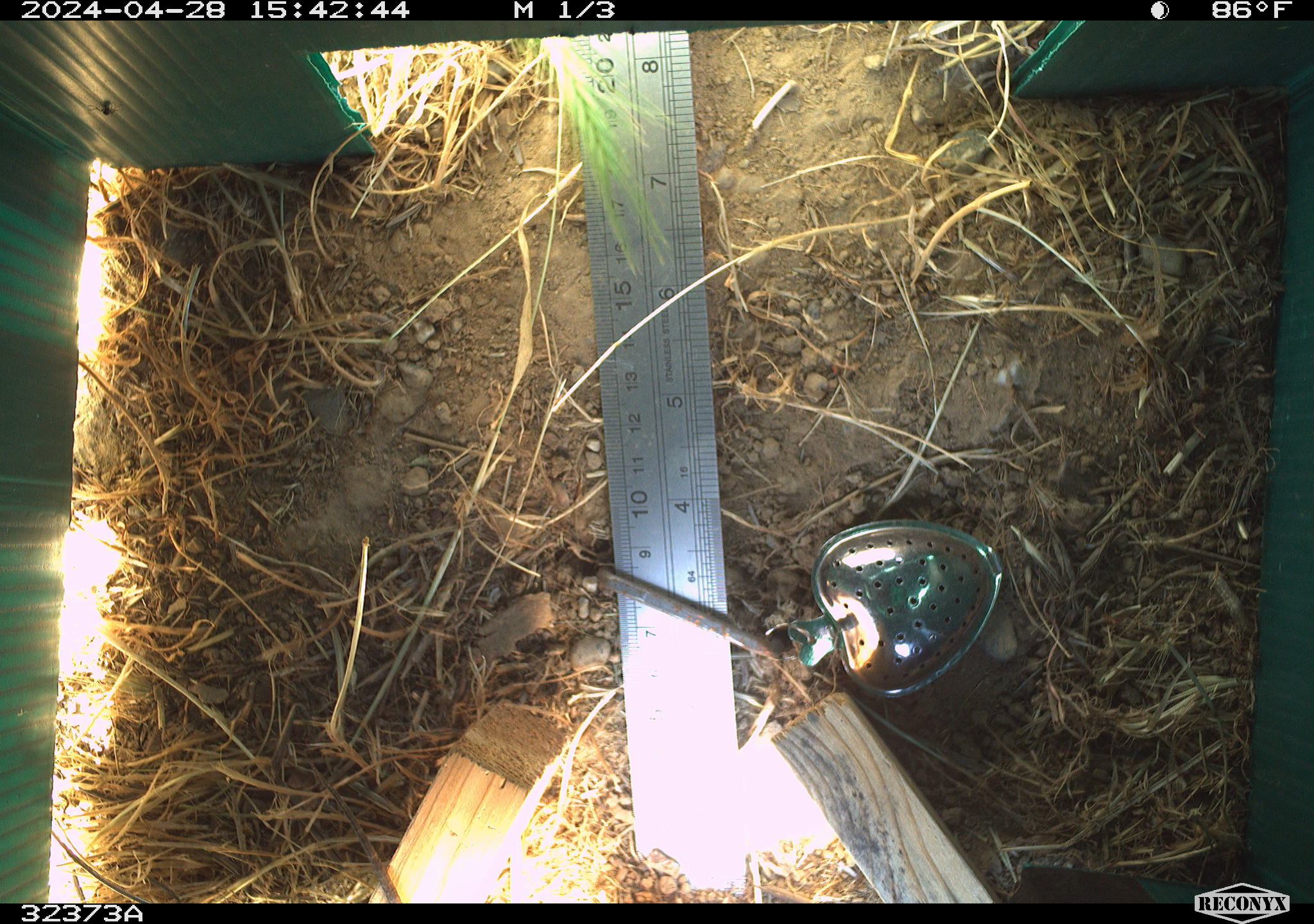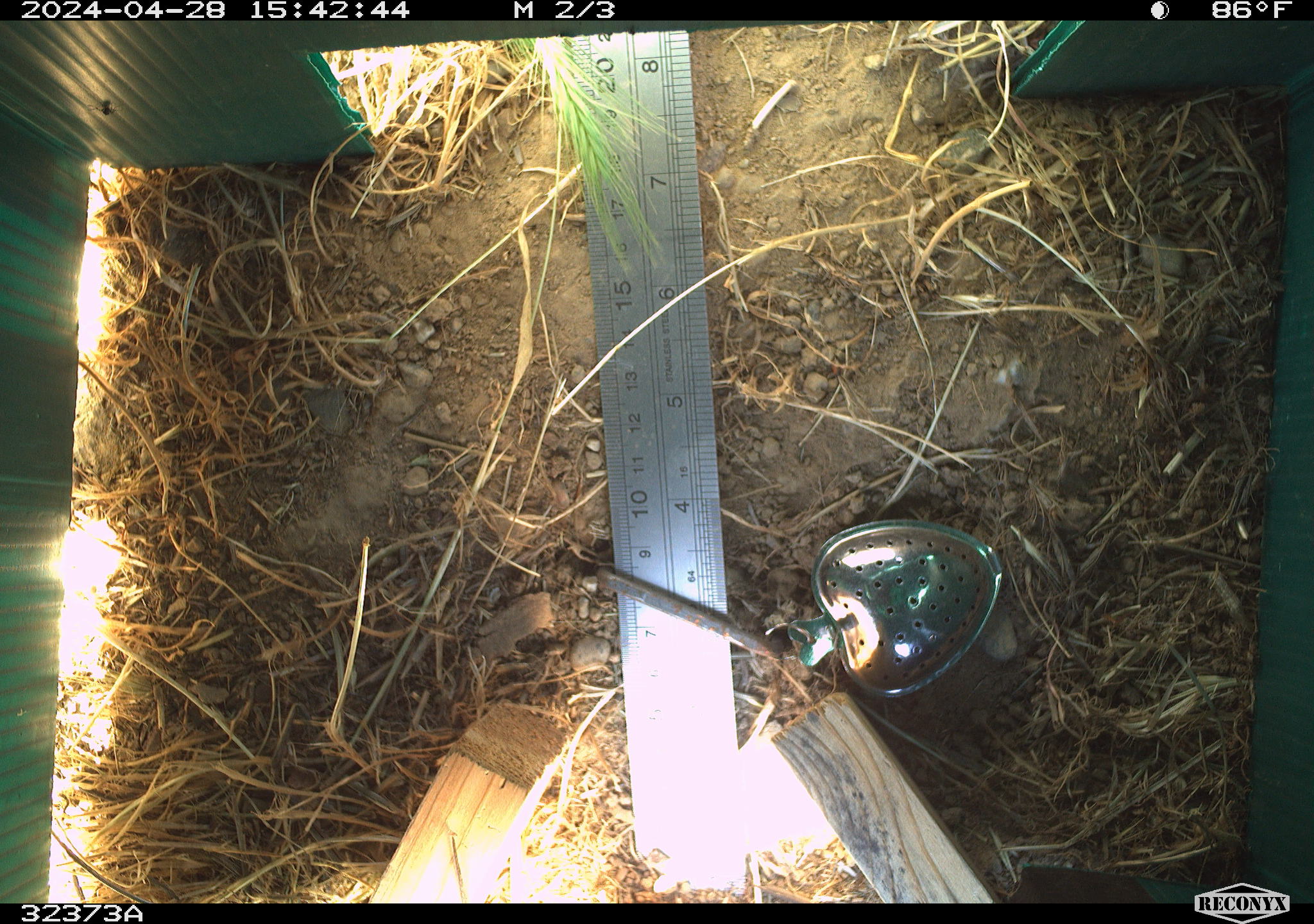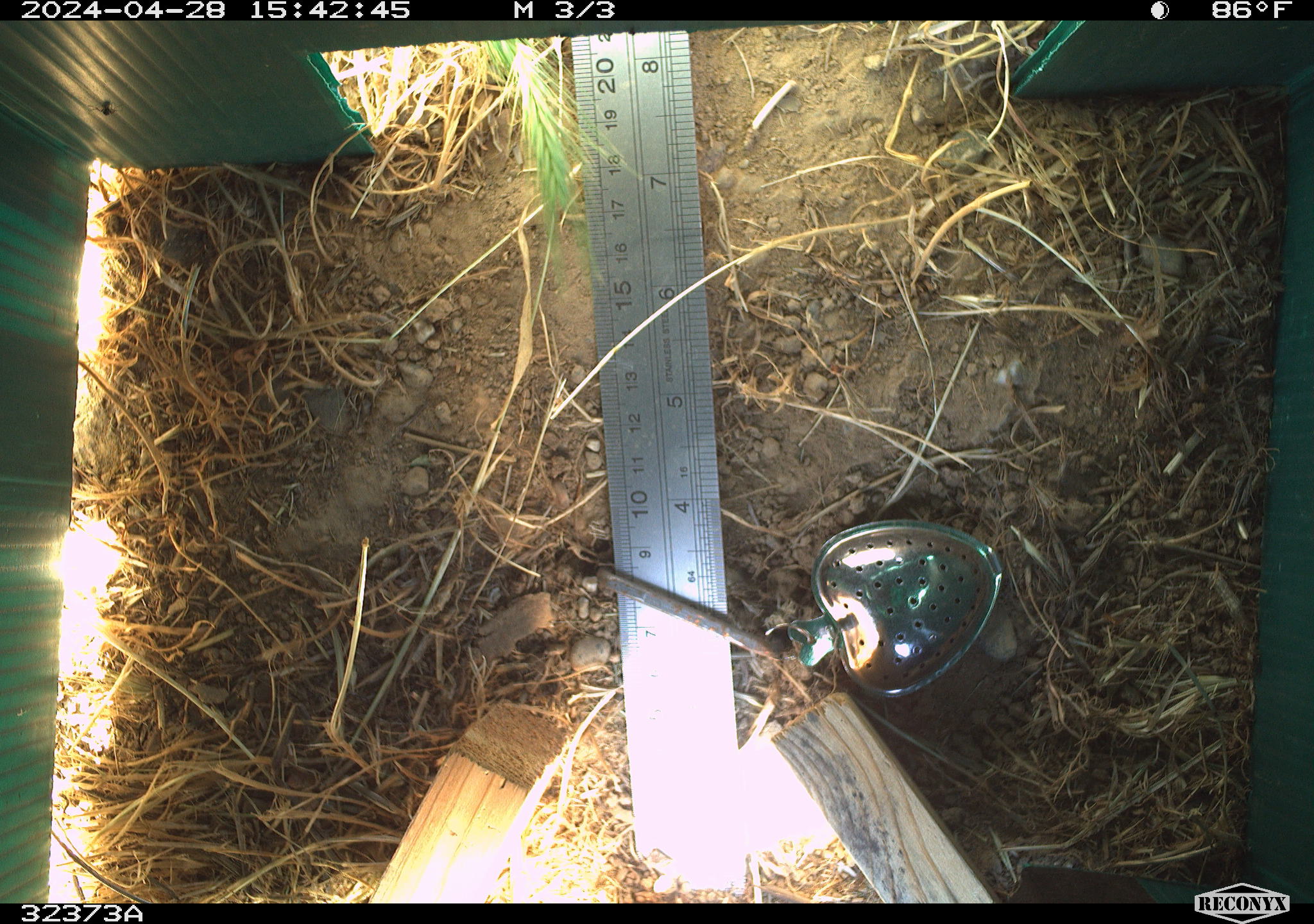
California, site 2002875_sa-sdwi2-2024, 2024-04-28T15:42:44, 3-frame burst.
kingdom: Animalia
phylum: Chordata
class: Reptilia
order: Squamata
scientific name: Squamata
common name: lizards and snakes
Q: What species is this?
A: Lizards and snakes (Squamata).